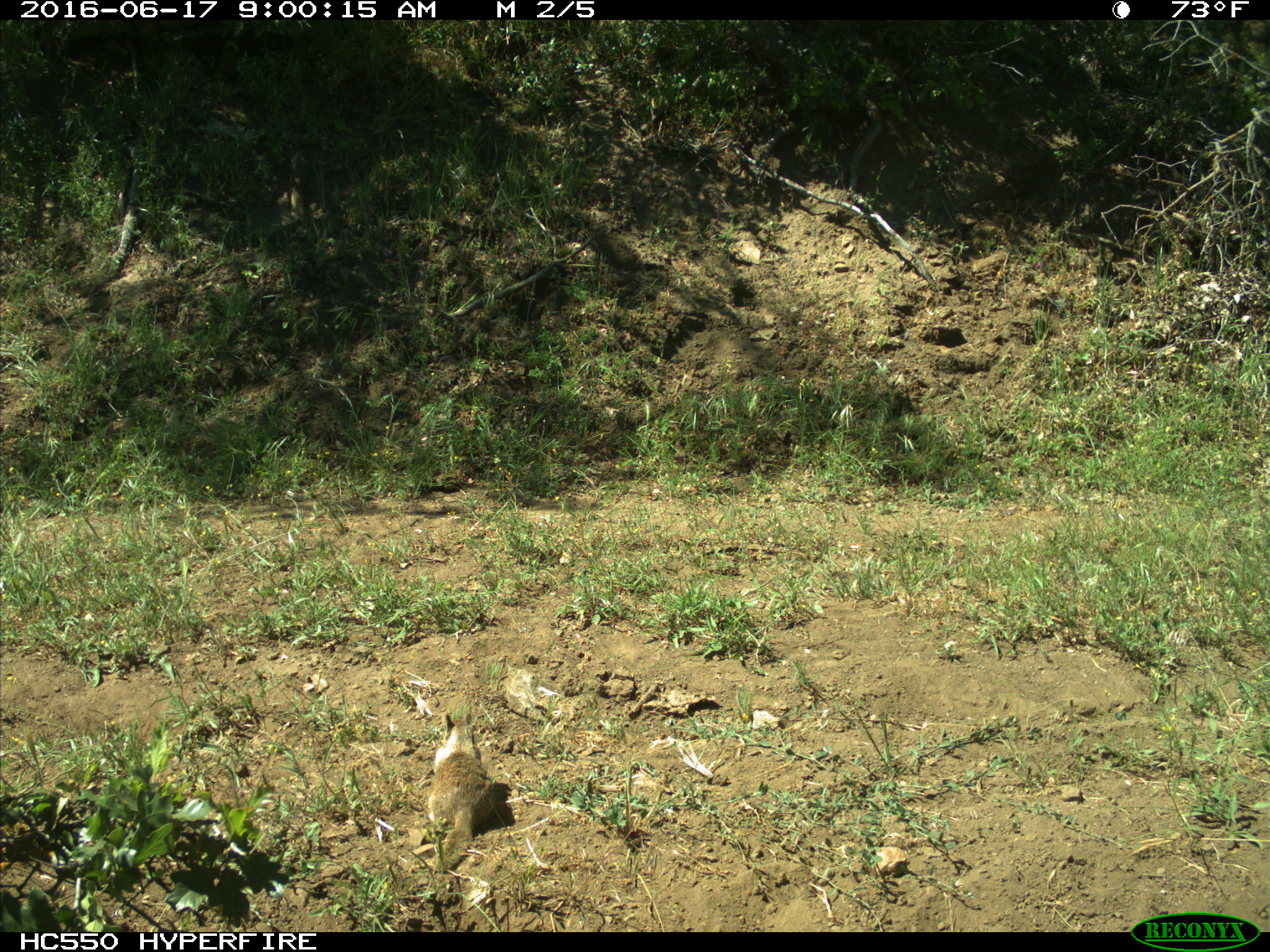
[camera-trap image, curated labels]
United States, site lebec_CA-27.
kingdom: Animalia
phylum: Chordata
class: Mammalia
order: Rodentia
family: Sciuridae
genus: Otospermophilus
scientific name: Otospermophilus beecheyi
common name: california ground squirrel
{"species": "Otospermophilus beecheyi (california ground squirrel)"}